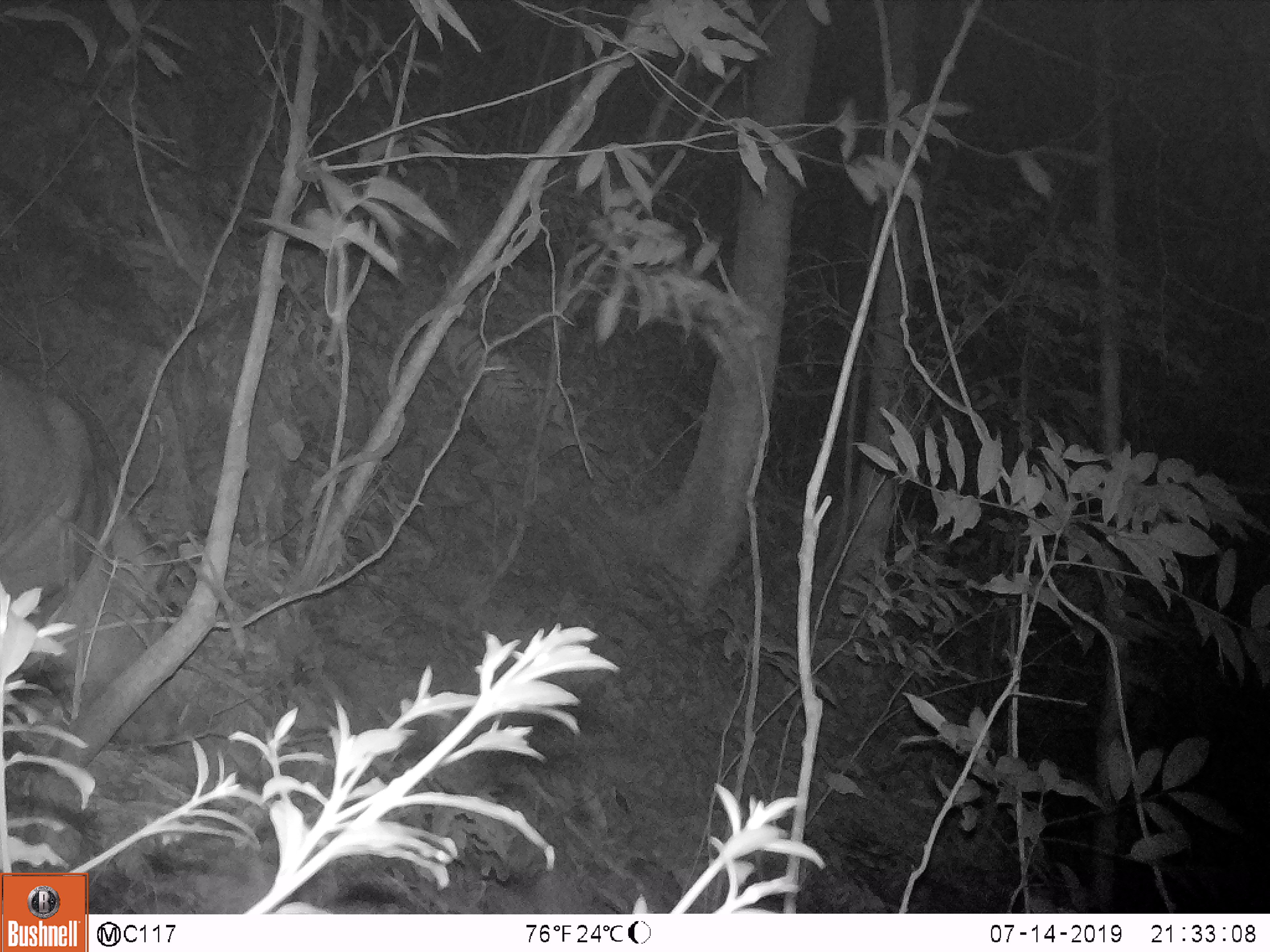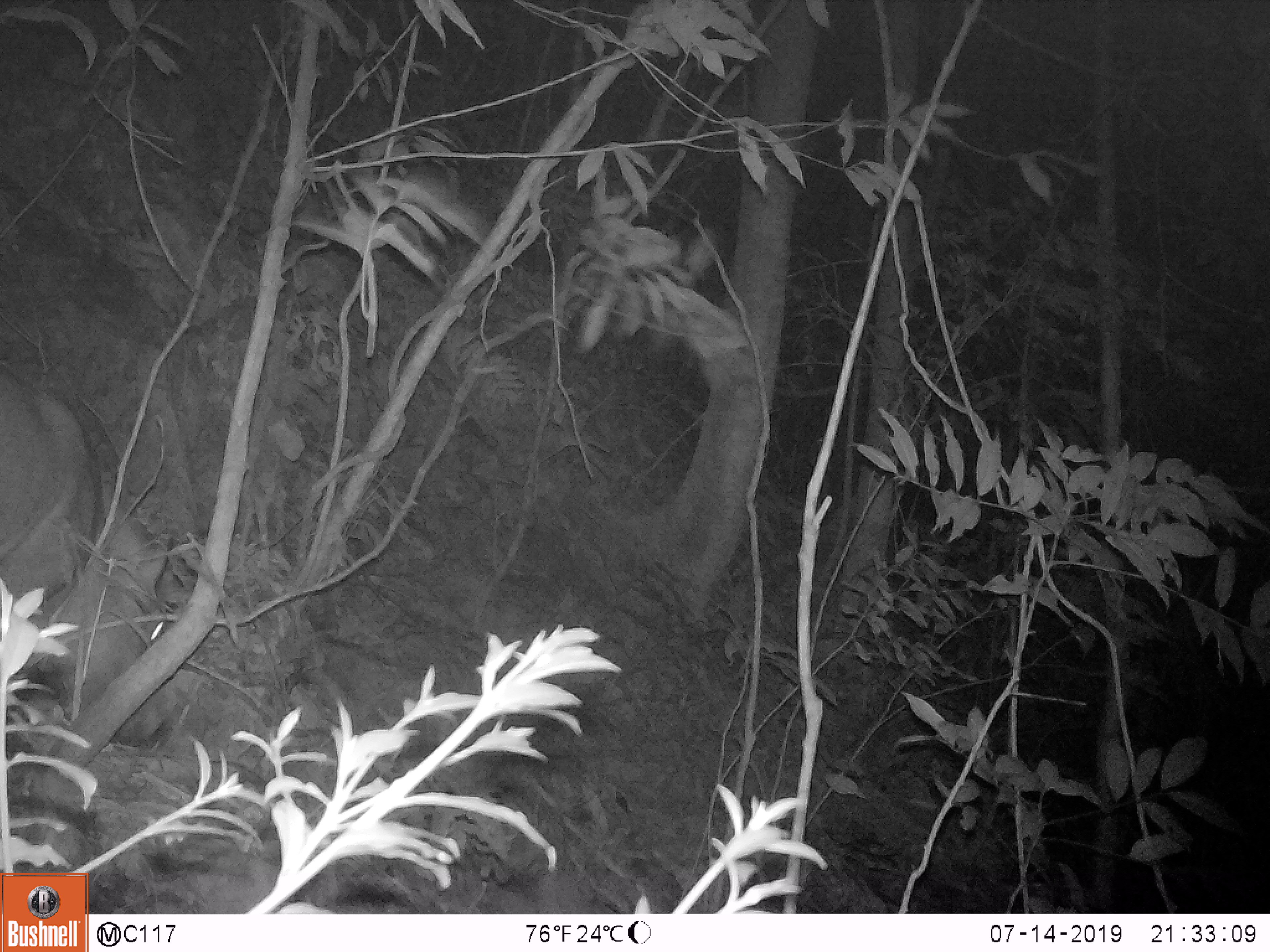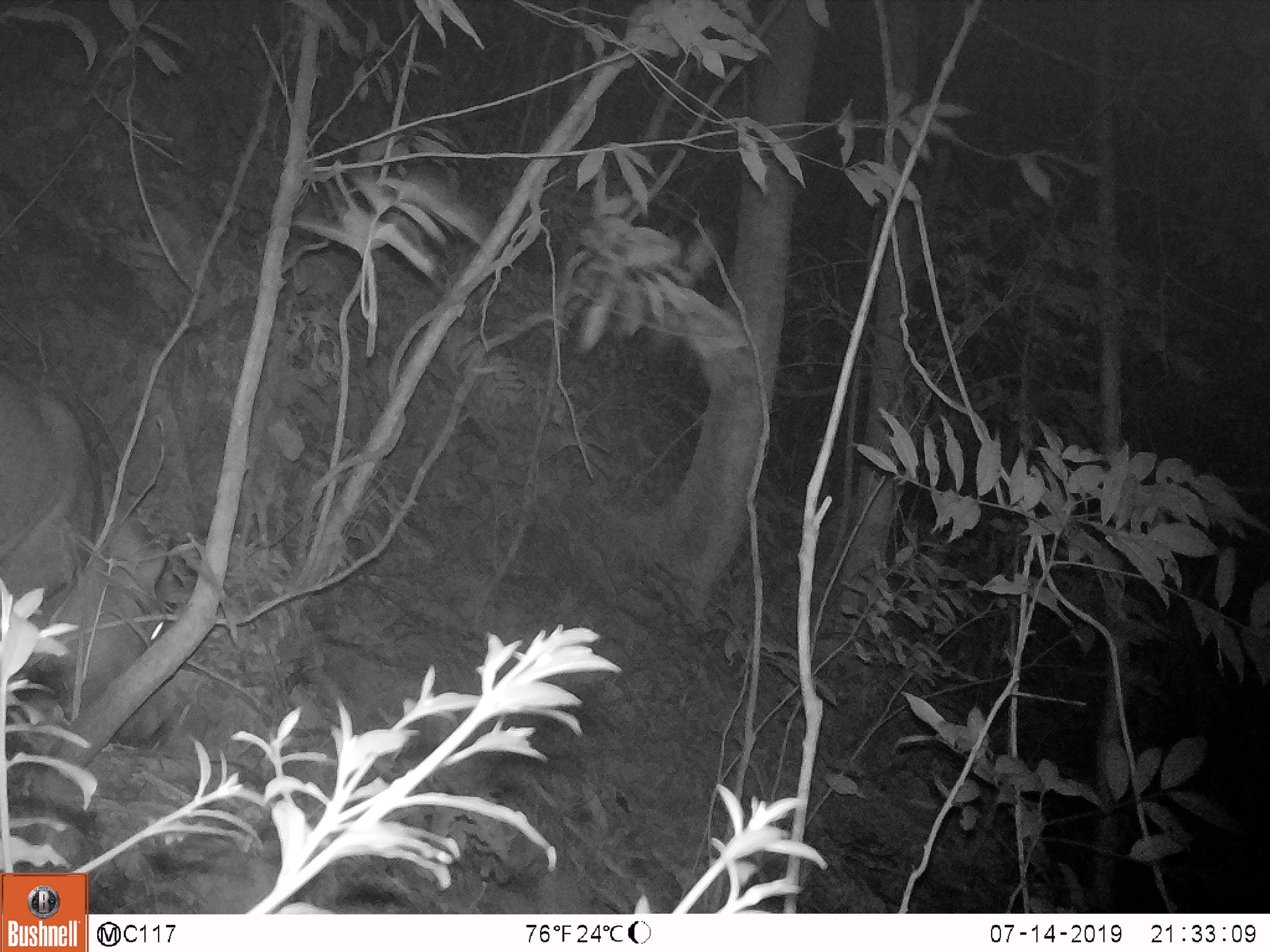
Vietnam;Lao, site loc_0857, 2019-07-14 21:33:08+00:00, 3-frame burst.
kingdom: Animalia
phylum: Chordata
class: Mammalia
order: Artiodactyla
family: Suidae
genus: Sus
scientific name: Sus scrofa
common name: eurasian wild pig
Eurasian wild pig (Sus scrofa). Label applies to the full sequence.